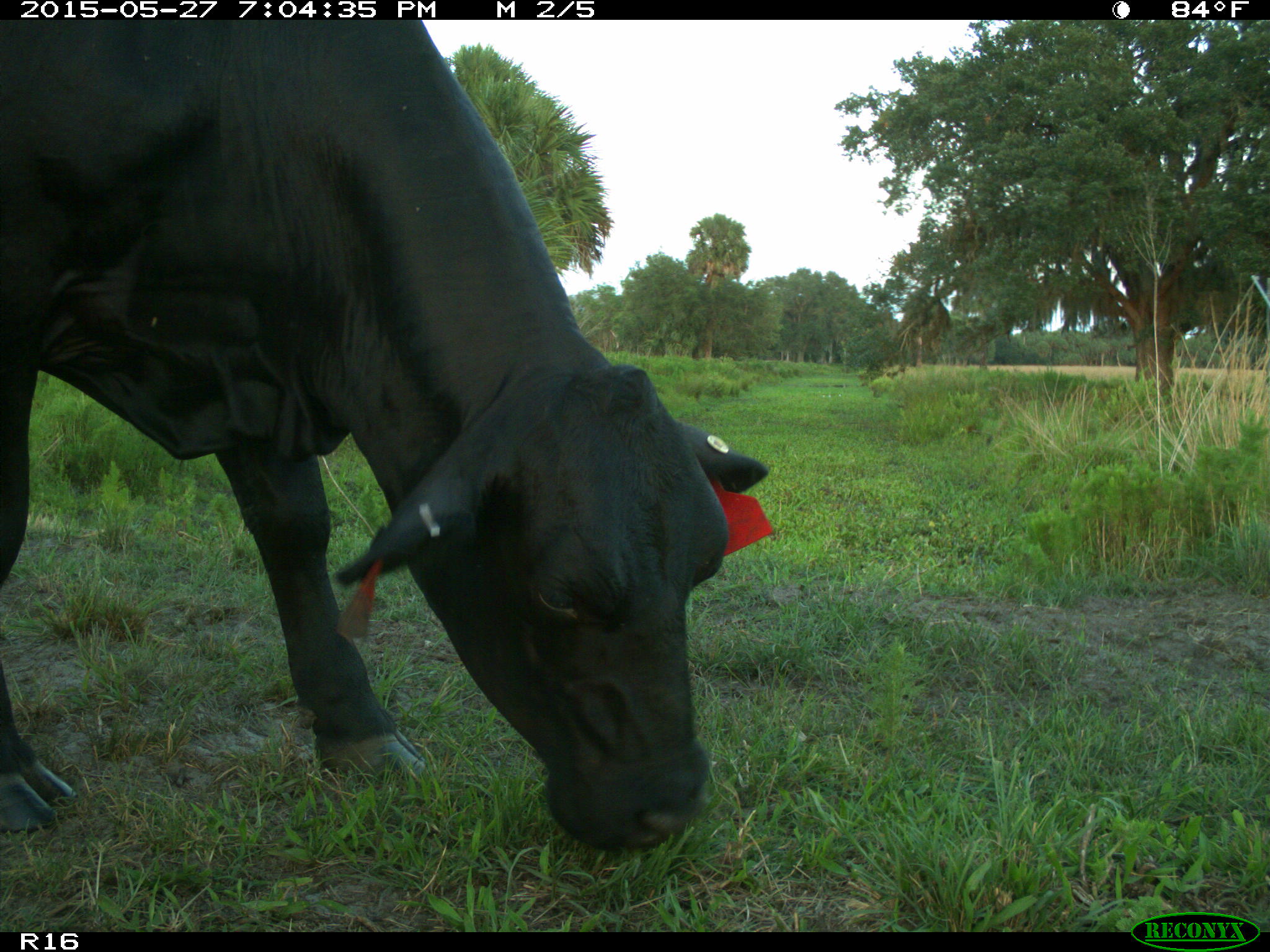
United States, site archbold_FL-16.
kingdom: Animalia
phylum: Chordata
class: Mammalia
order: Artiodactyla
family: Bovidae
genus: Bos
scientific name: Bos taurus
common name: domestic cow